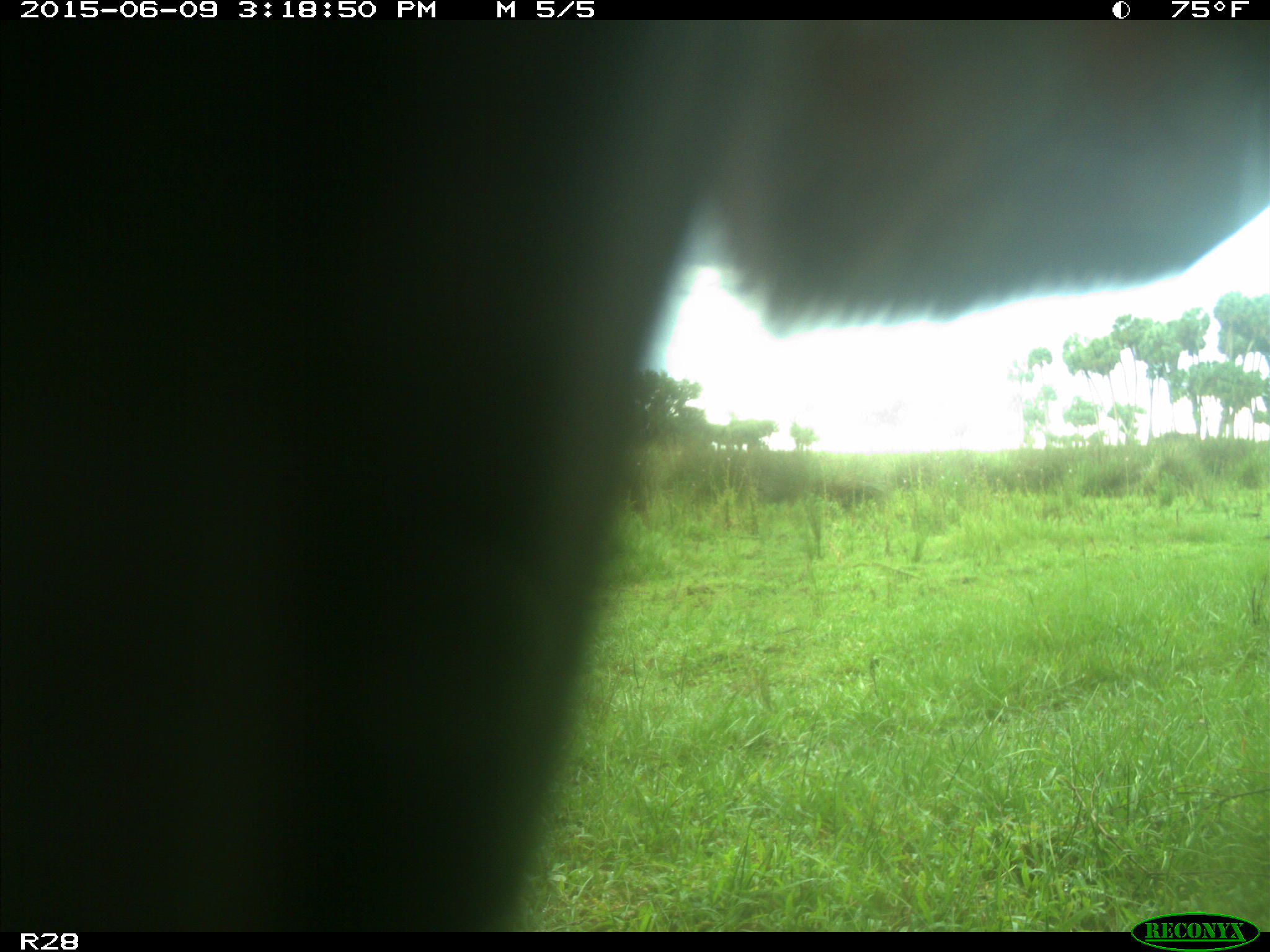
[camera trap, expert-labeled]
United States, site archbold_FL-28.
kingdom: Animalia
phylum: Chordata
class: Mammalia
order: Artiodactyla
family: Bovidae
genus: Bos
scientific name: Bos taurus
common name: domestic cow